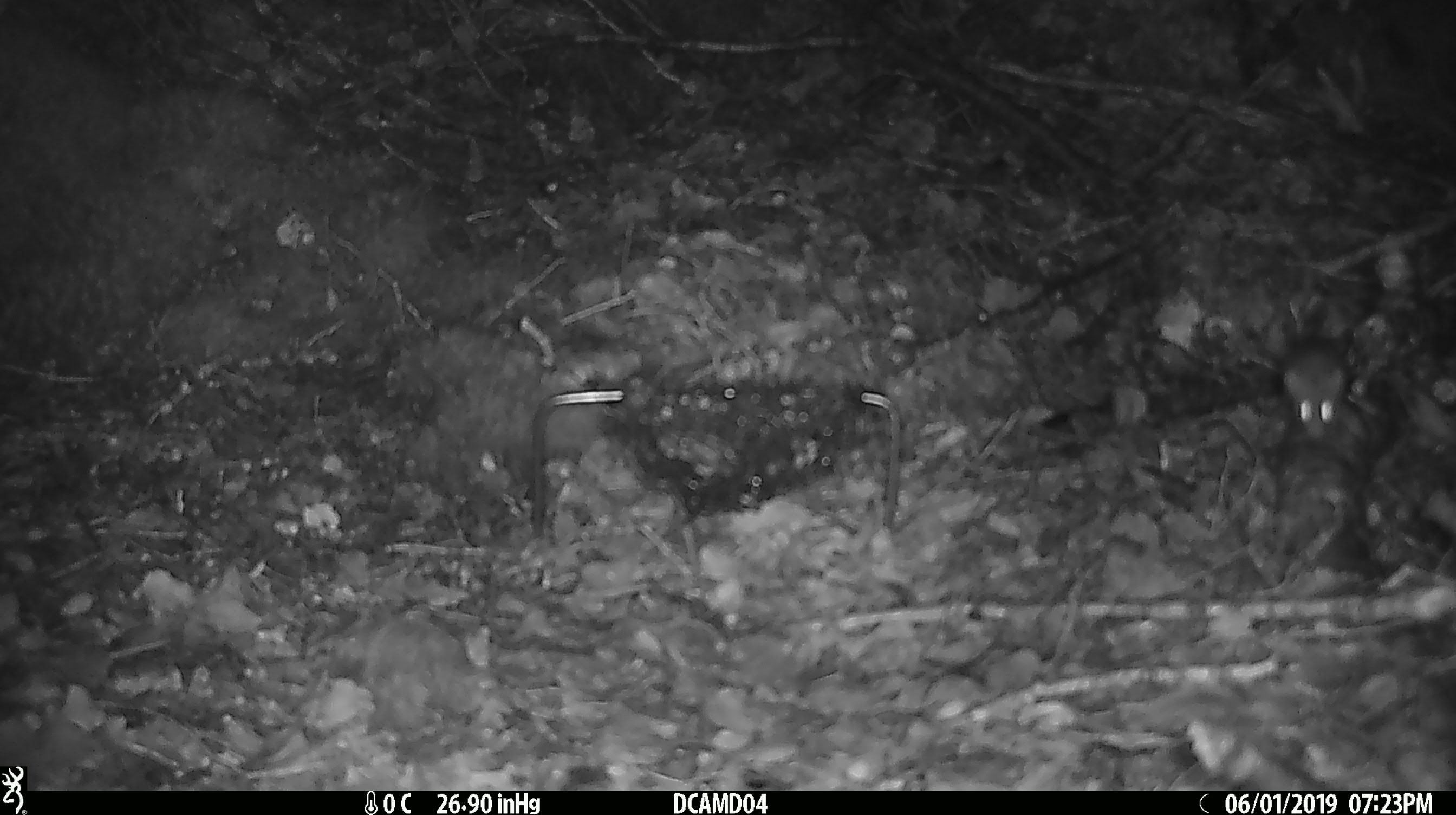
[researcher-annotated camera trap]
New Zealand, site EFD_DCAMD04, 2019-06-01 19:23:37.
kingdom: Animalia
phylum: Chordata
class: Mammalia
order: Rodentia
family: Muridae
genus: Mus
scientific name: Mus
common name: mouse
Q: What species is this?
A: Mouse (Mus).